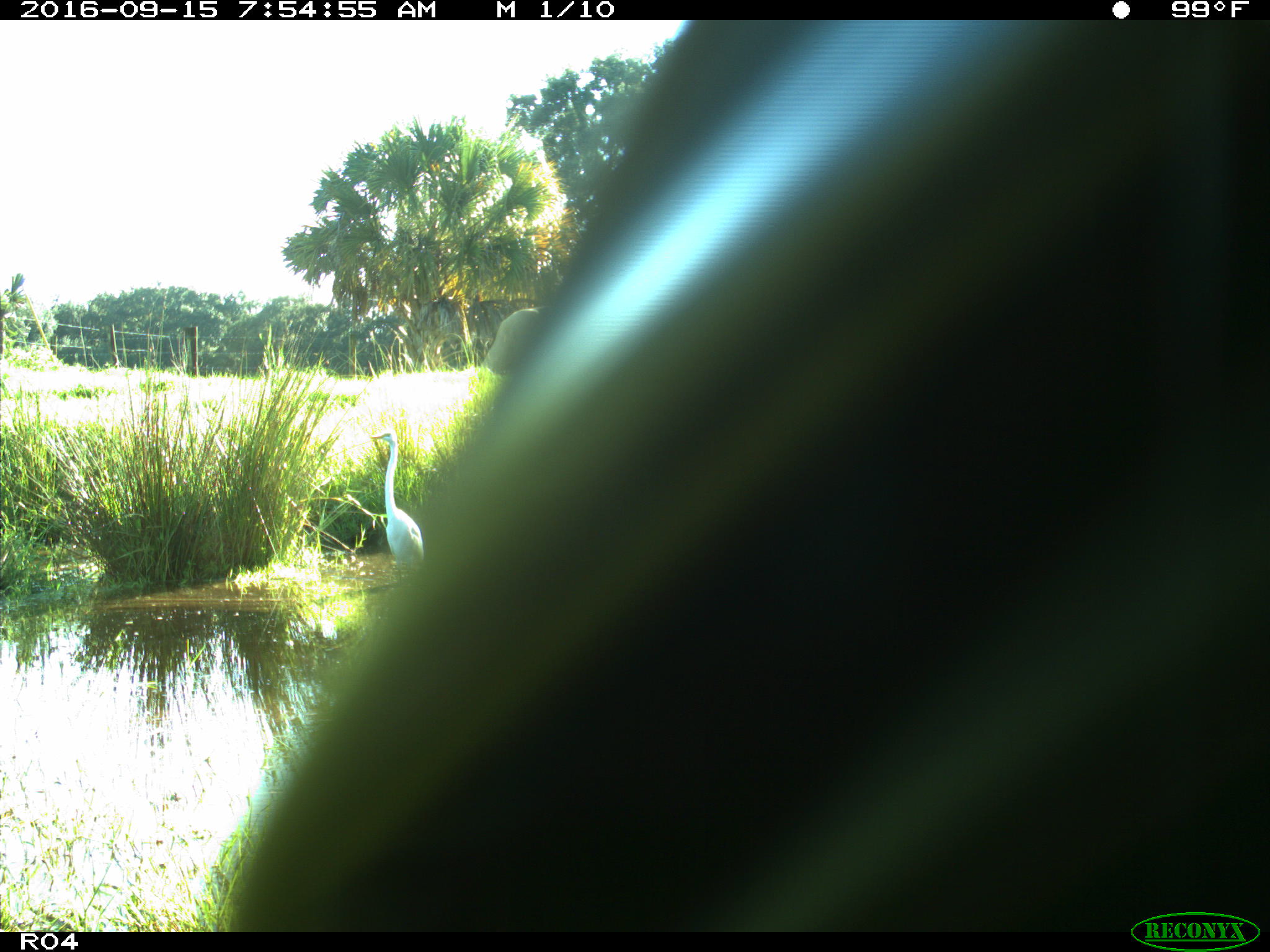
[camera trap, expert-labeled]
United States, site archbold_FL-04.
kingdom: Animalia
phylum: Chordata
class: Aves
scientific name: Aves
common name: birds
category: unidentified bird